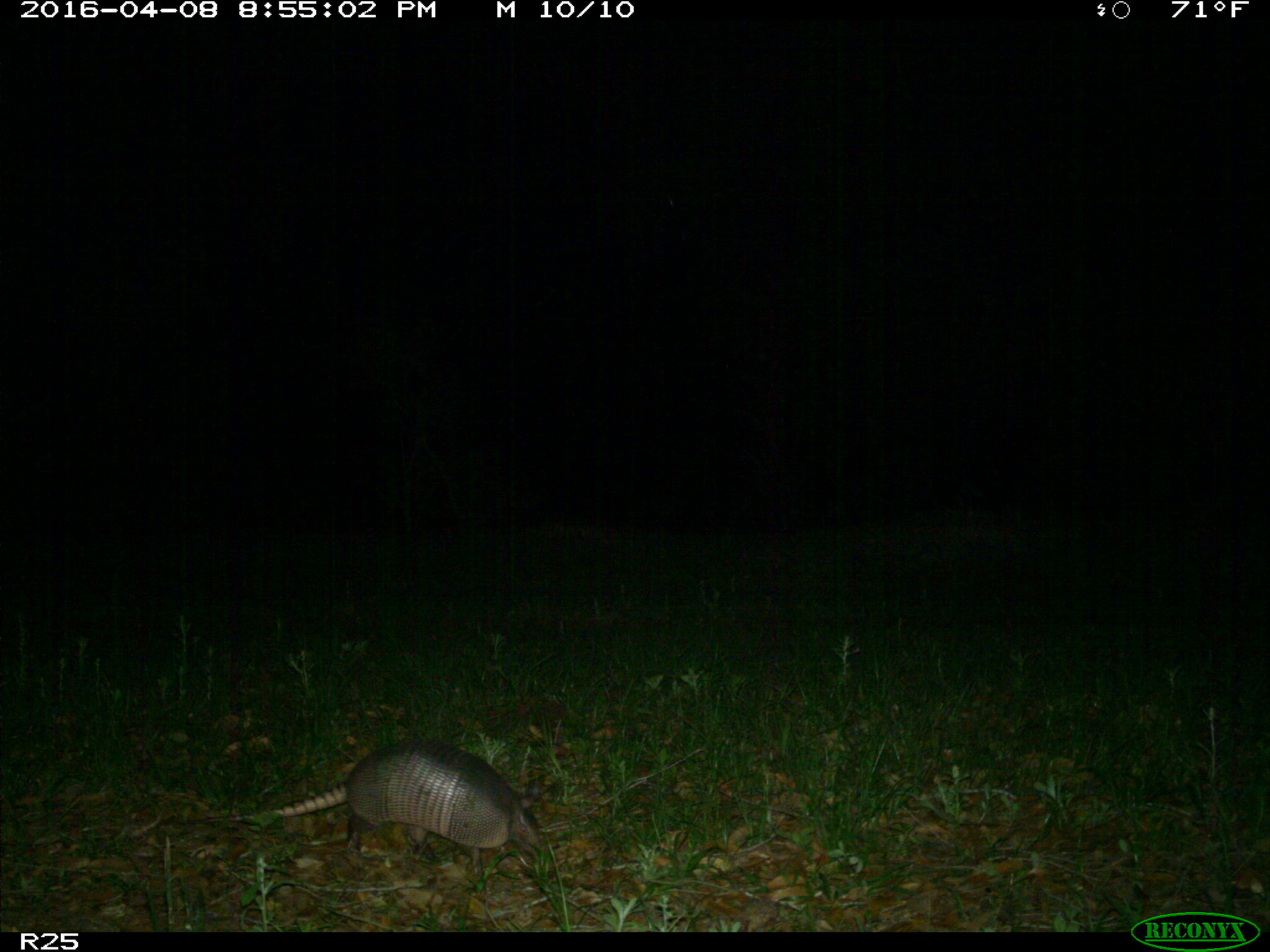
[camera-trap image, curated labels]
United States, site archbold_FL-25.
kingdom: Animalia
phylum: Chordata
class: Mammalia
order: Cingulata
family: Dasypodidae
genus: Dasypus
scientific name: Dasypus novemcinctus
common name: nine-banded armadillo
Dasypus novemcinctus (nine-banded armadillo).